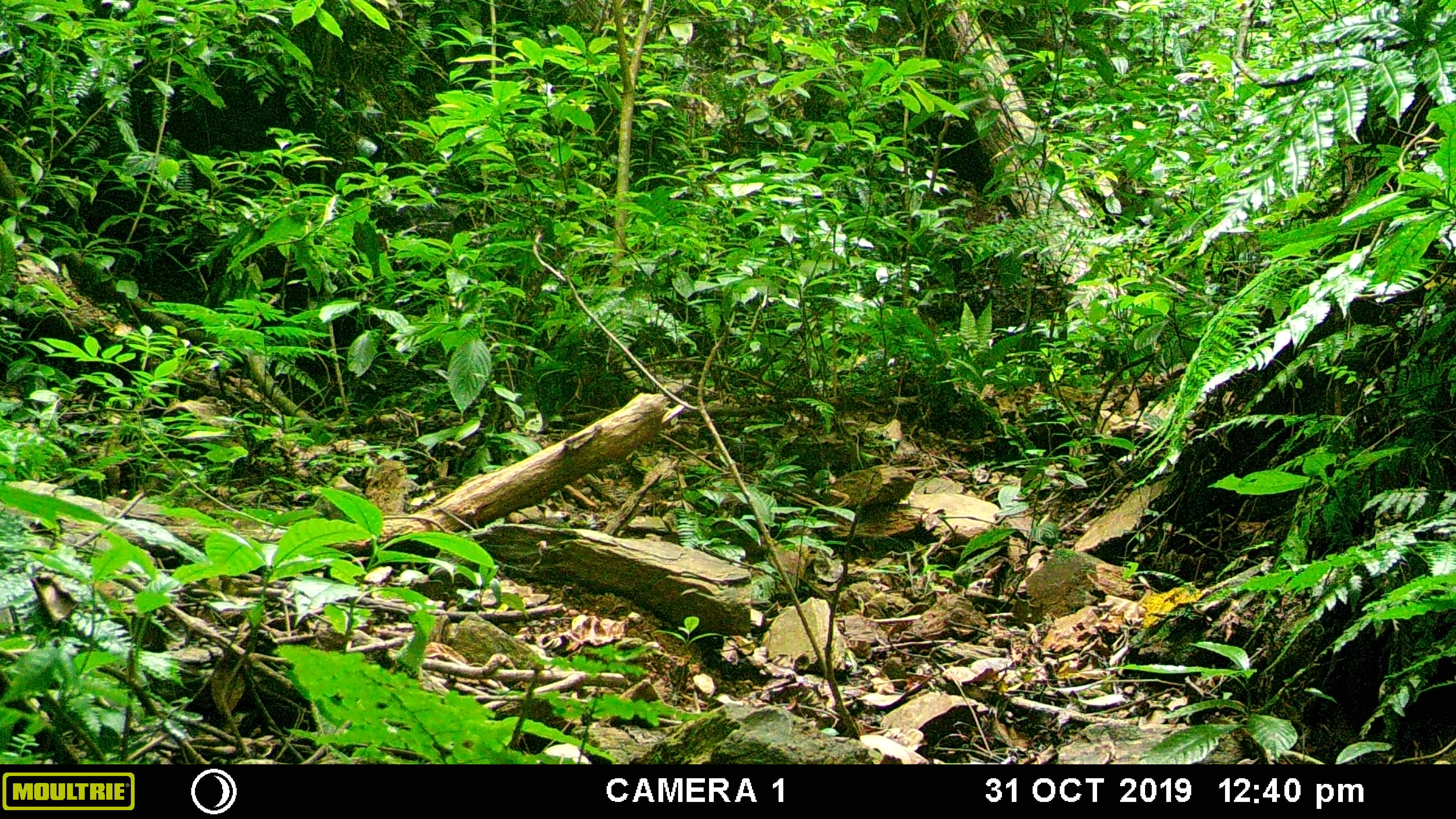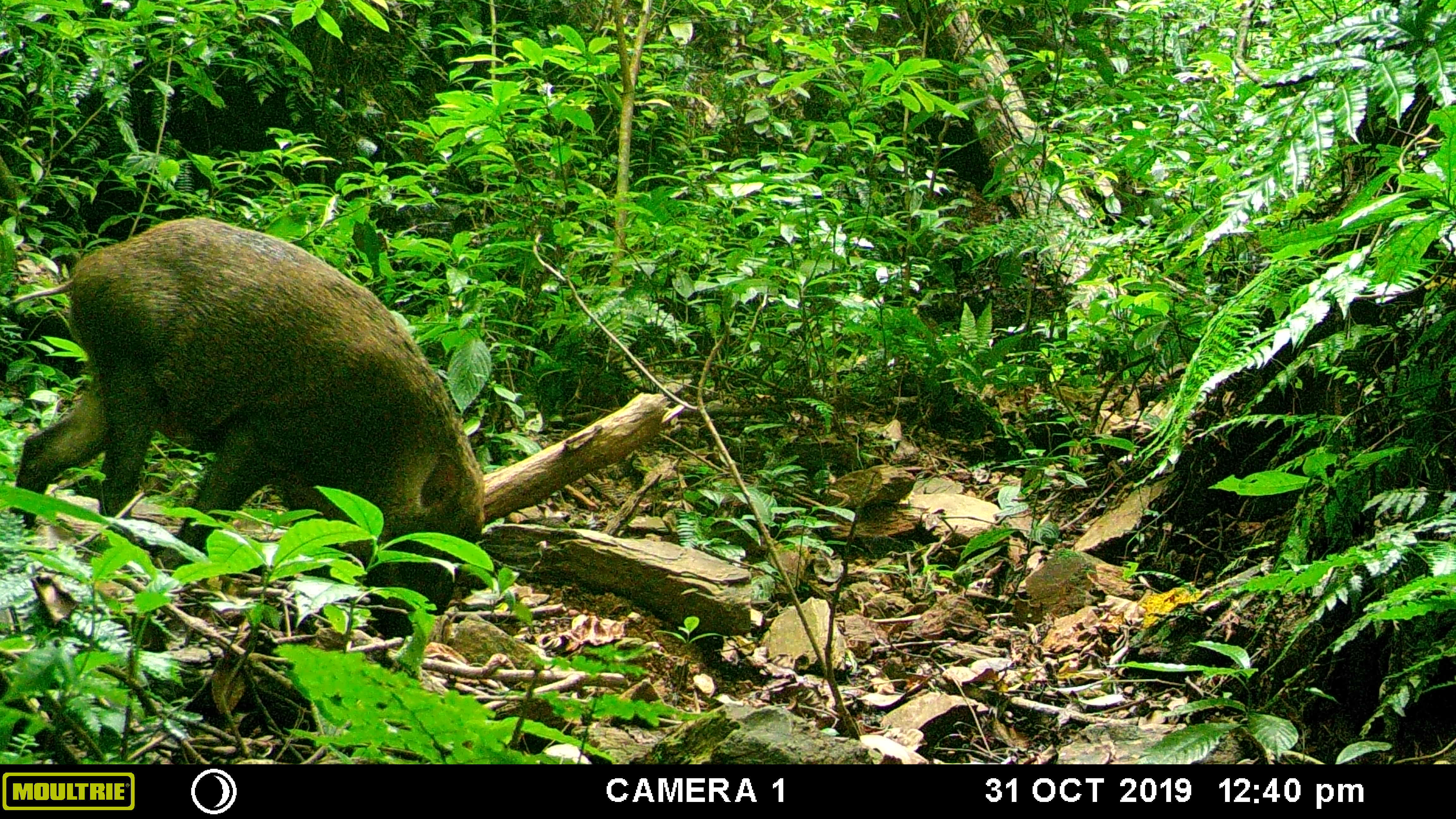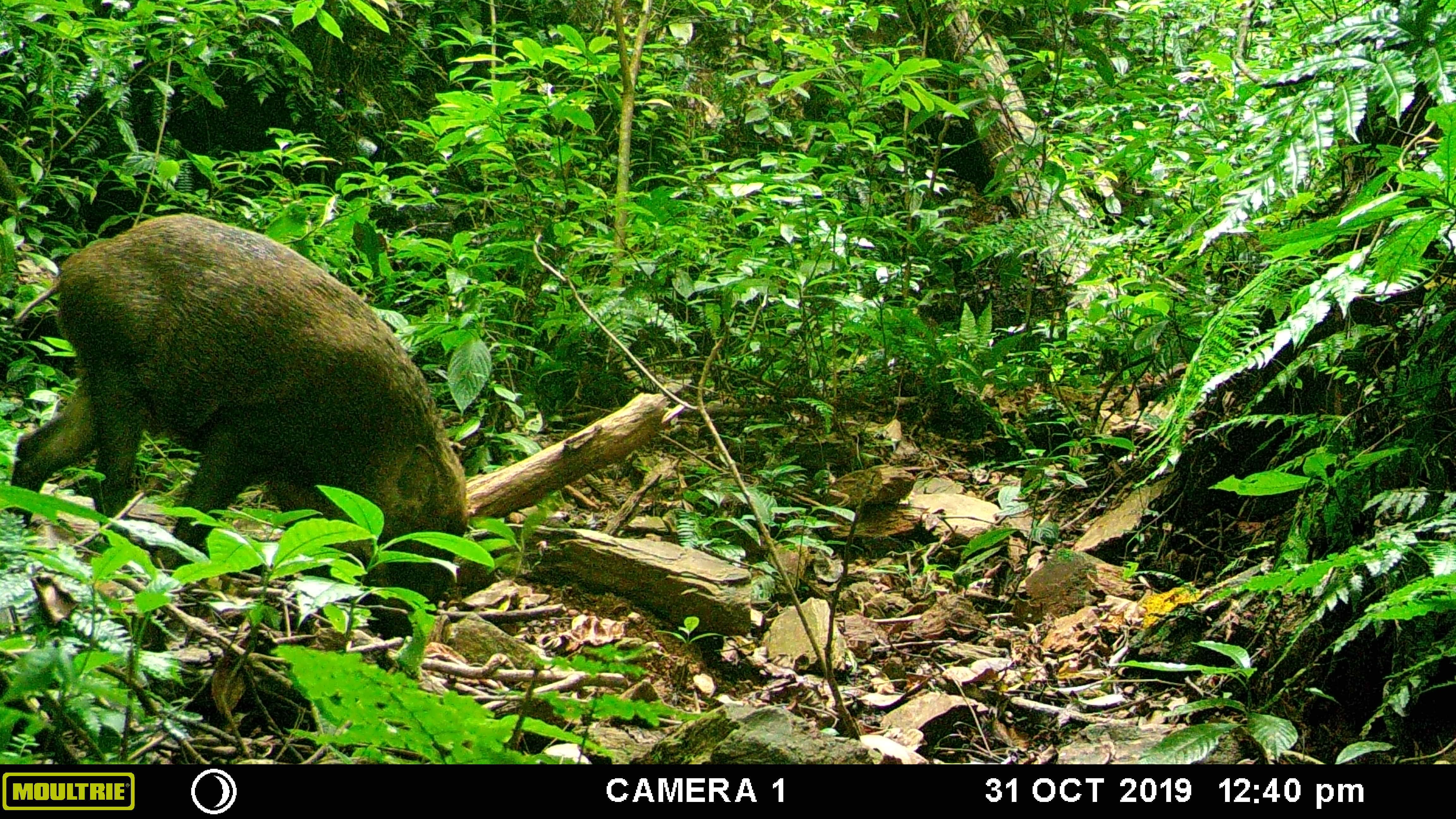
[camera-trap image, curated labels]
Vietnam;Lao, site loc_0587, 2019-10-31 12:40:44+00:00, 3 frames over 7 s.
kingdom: Animalia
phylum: Chordata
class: Mammalia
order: Artiodactyla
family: Suidae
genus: Sus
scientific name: Sus scrofa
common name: eurasian wild pig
Eurasian wild pig (Sus scrofa). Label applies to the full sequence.